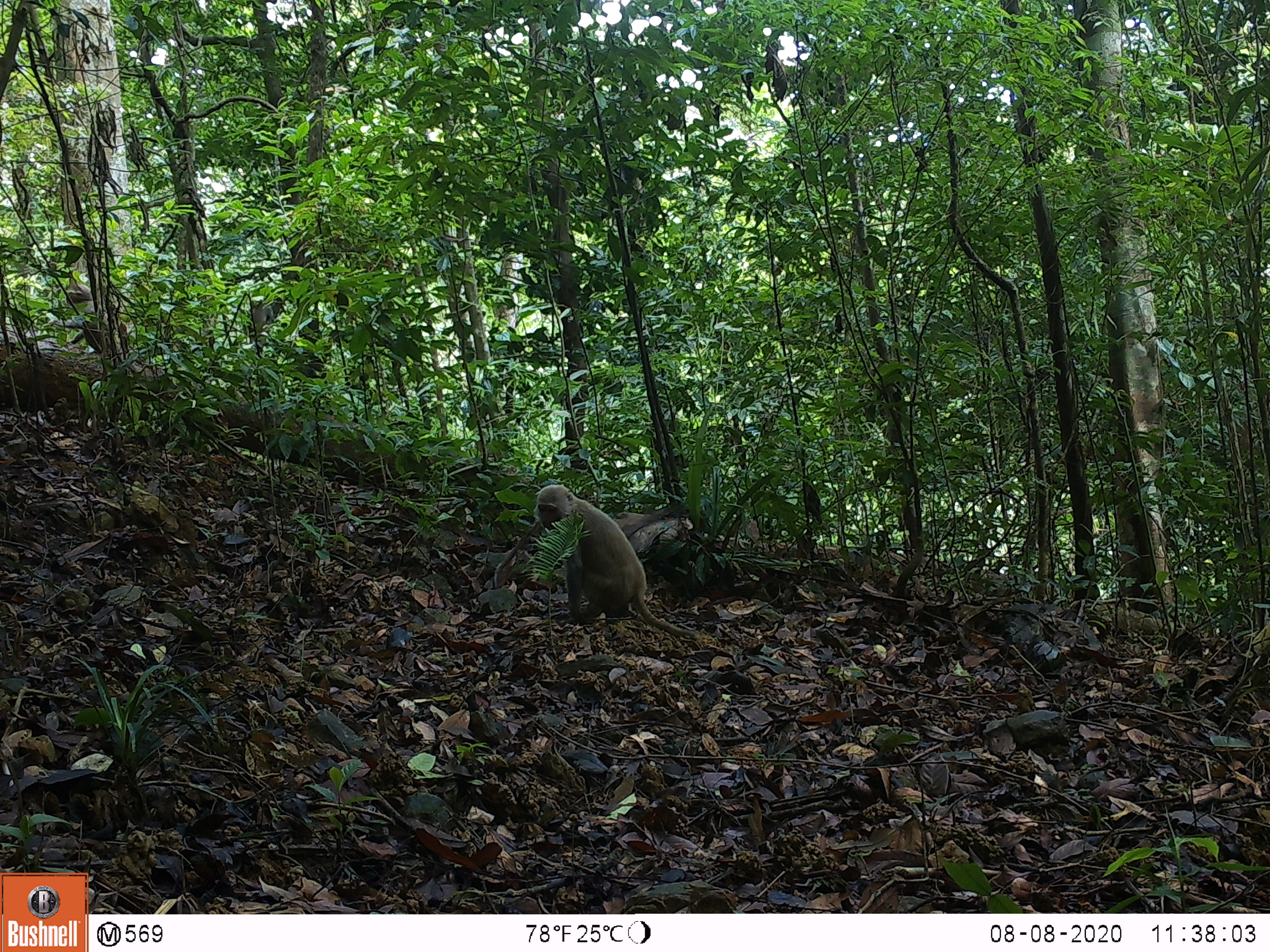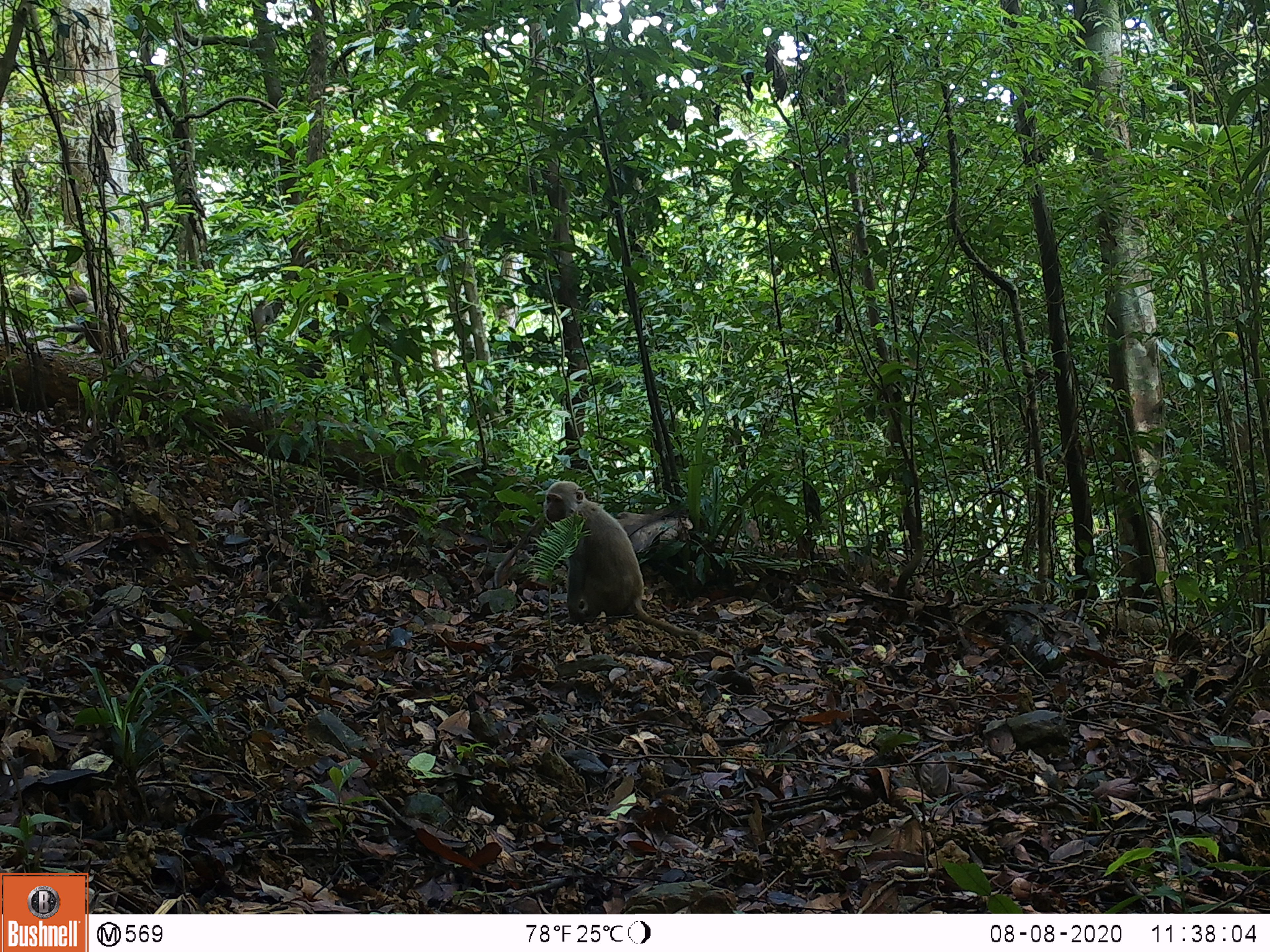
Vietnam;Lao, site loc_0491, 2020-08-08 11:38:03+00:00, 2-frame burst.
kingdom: Animalia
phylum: Chordata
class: Mammalia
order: Primates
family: Cercopithecidae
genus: Macaca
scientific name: Macaca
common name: macaques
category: assam or rhesus macaque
Assam or rhesus macaque (macaques) (Macaca). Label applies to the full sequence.